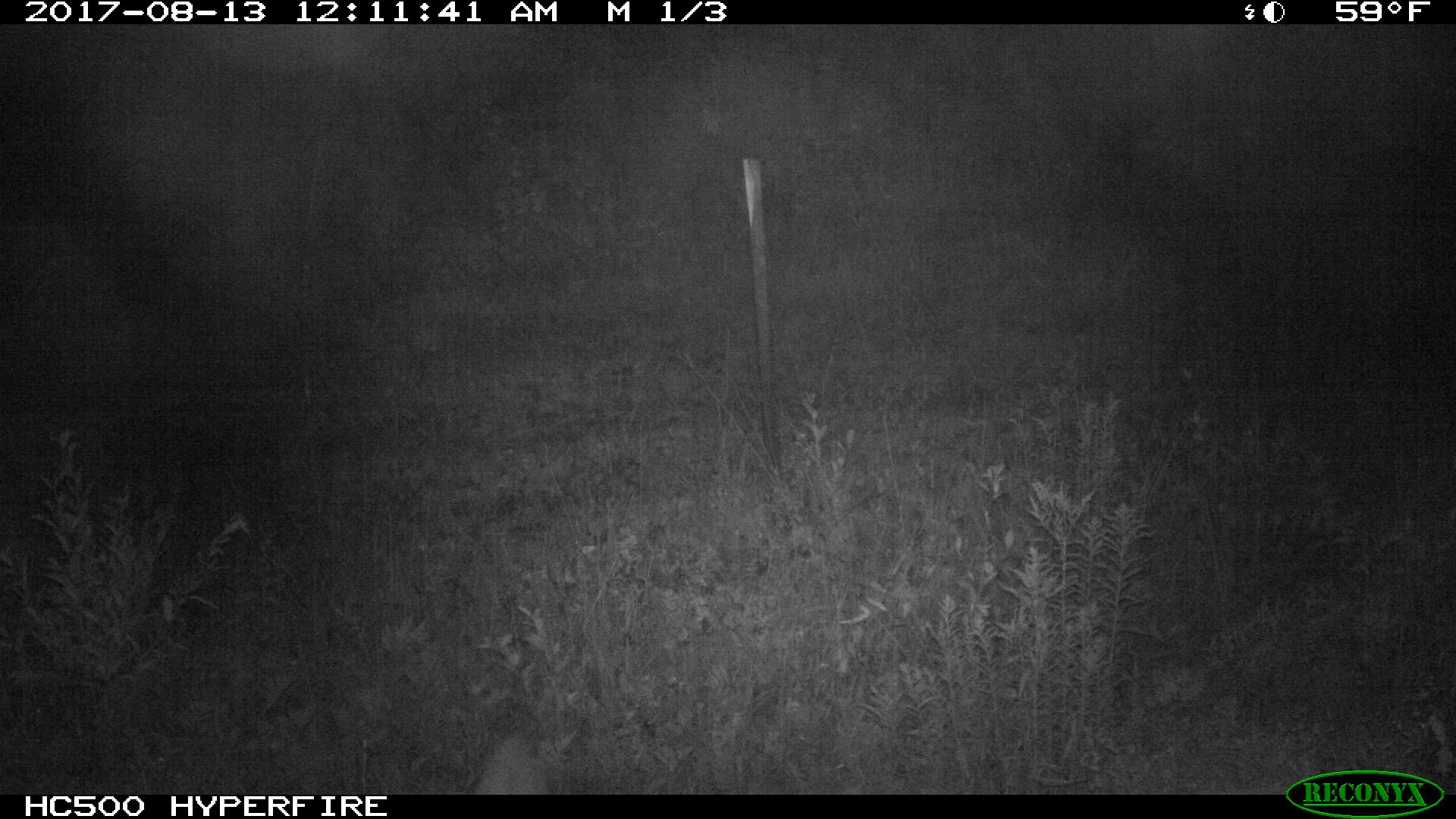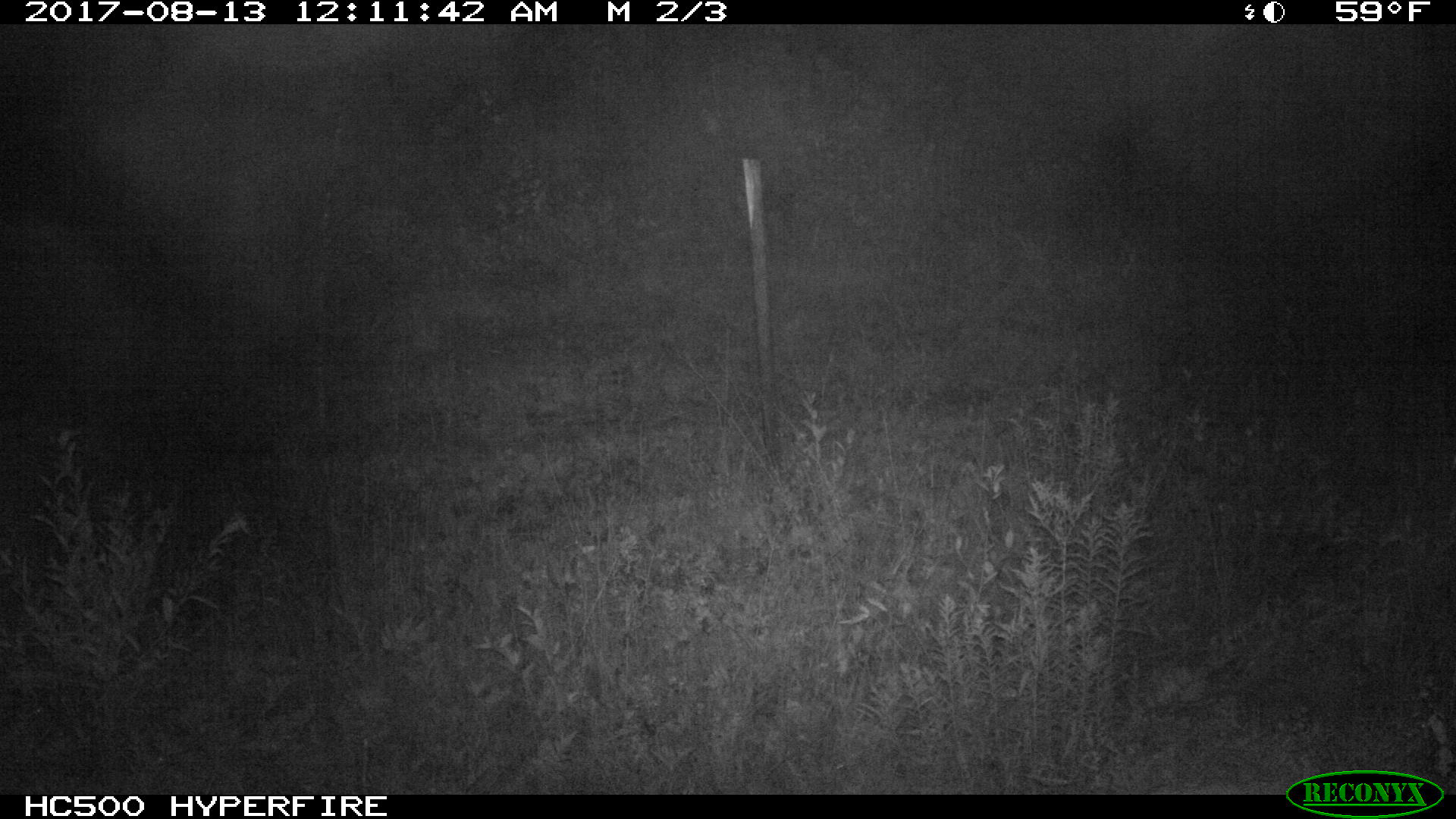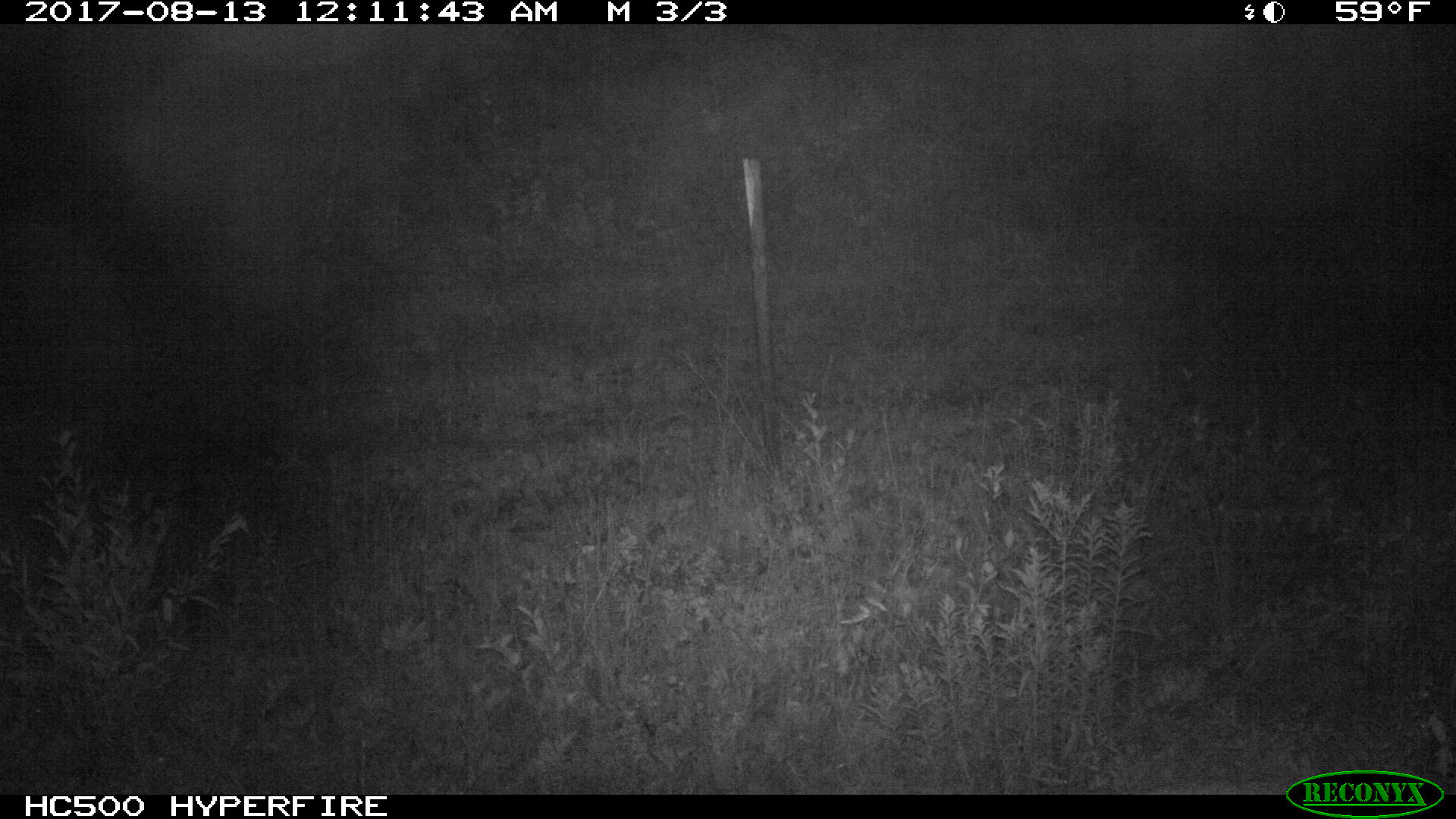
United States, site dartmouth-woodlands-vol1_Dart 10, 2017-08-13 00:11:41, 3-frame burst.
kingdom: Animalia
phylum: Chordata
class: Mammalia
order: Artiodactyla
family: Cervidae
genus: Odocoileus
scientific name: Odocoileus virginianus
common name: white-tailed deer